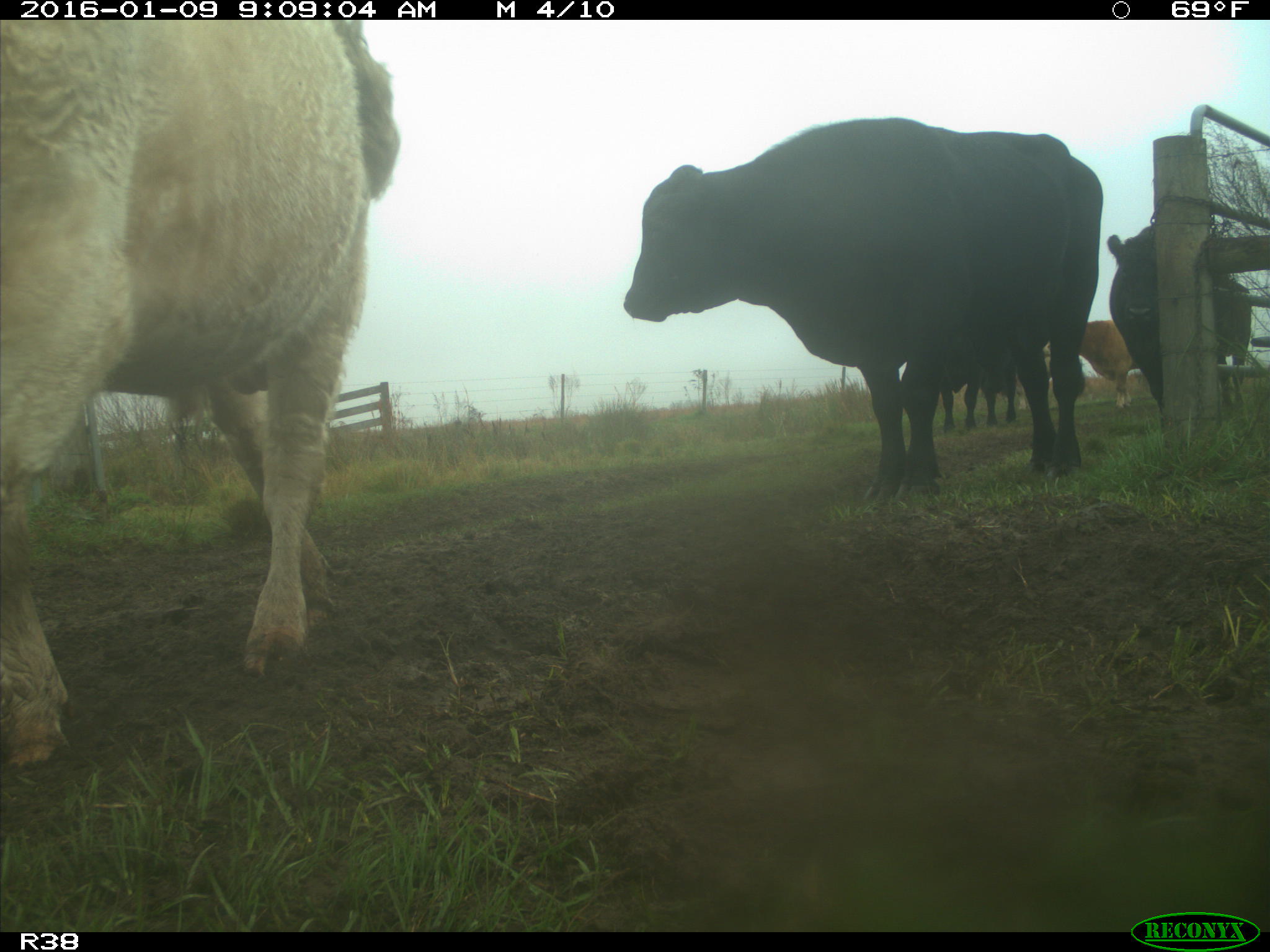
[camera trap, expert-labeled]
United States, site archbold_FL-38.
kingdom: Animalia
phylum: Chordata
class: Mammalia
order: Artiodactyla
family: Bovidae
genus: Bos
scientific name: Bos taurus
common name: domestic cow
Bos taurus (domestic cow).